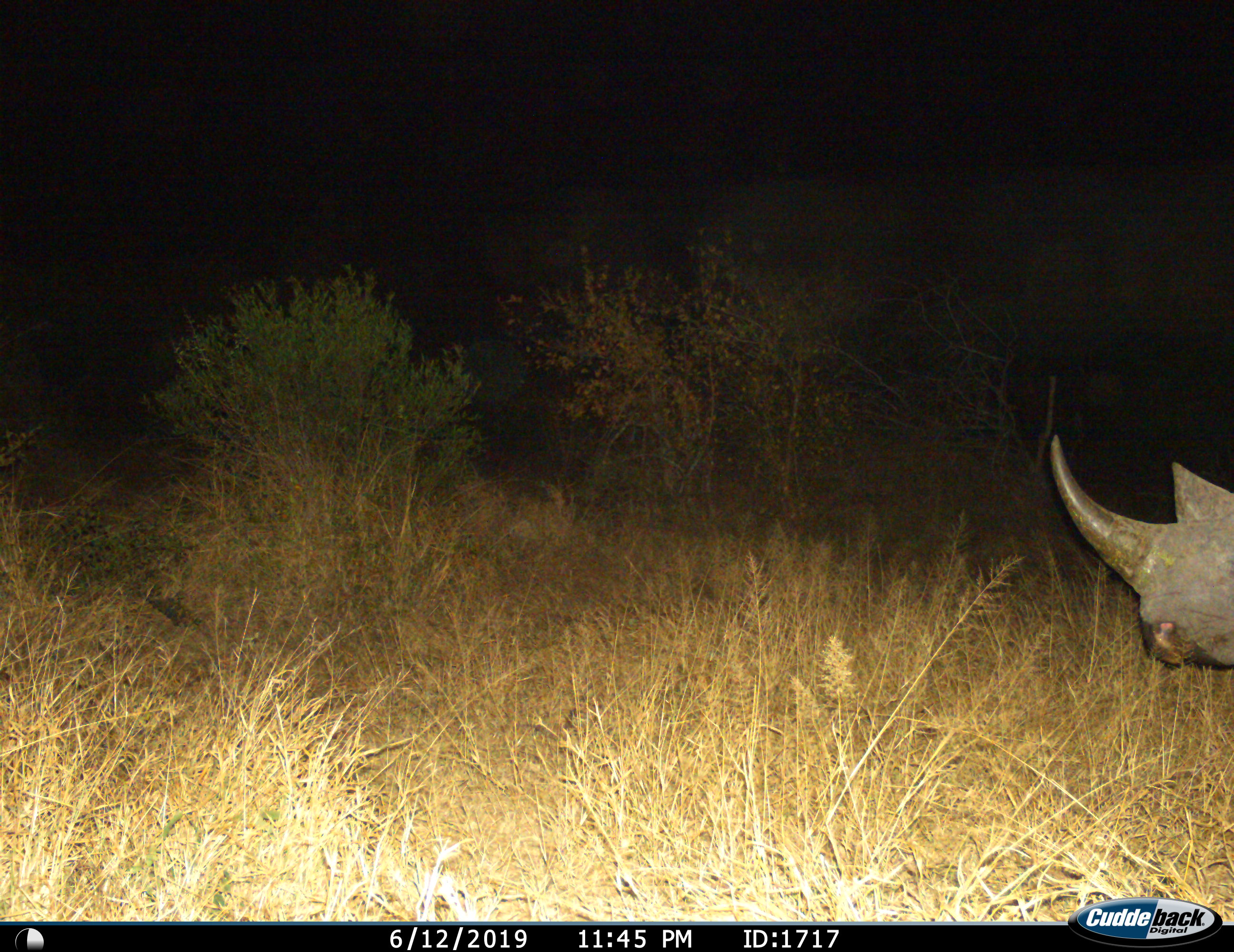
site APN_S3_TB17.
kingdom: Animalia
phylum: Chordata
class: Mammalia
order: Perissodactyla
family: Rhinocerotidae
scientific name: Rhinocerotidae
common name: unknown rhinoceros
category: rhinocerosunknown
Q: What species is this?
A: Rhinocerosunknown (unknown rhinoceros) (Rhinocerotidae).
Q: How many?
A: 1.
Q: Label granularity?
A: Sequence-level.